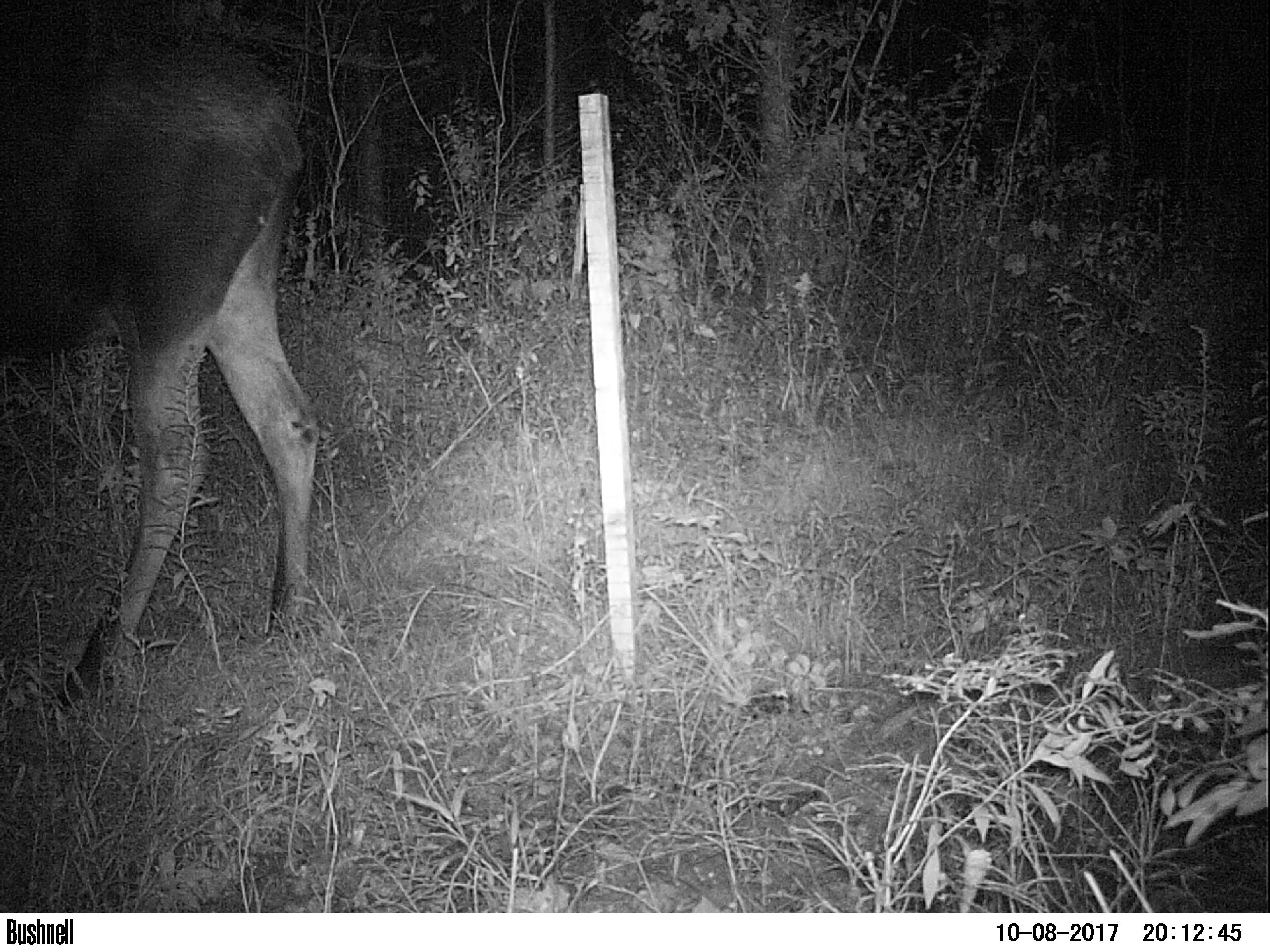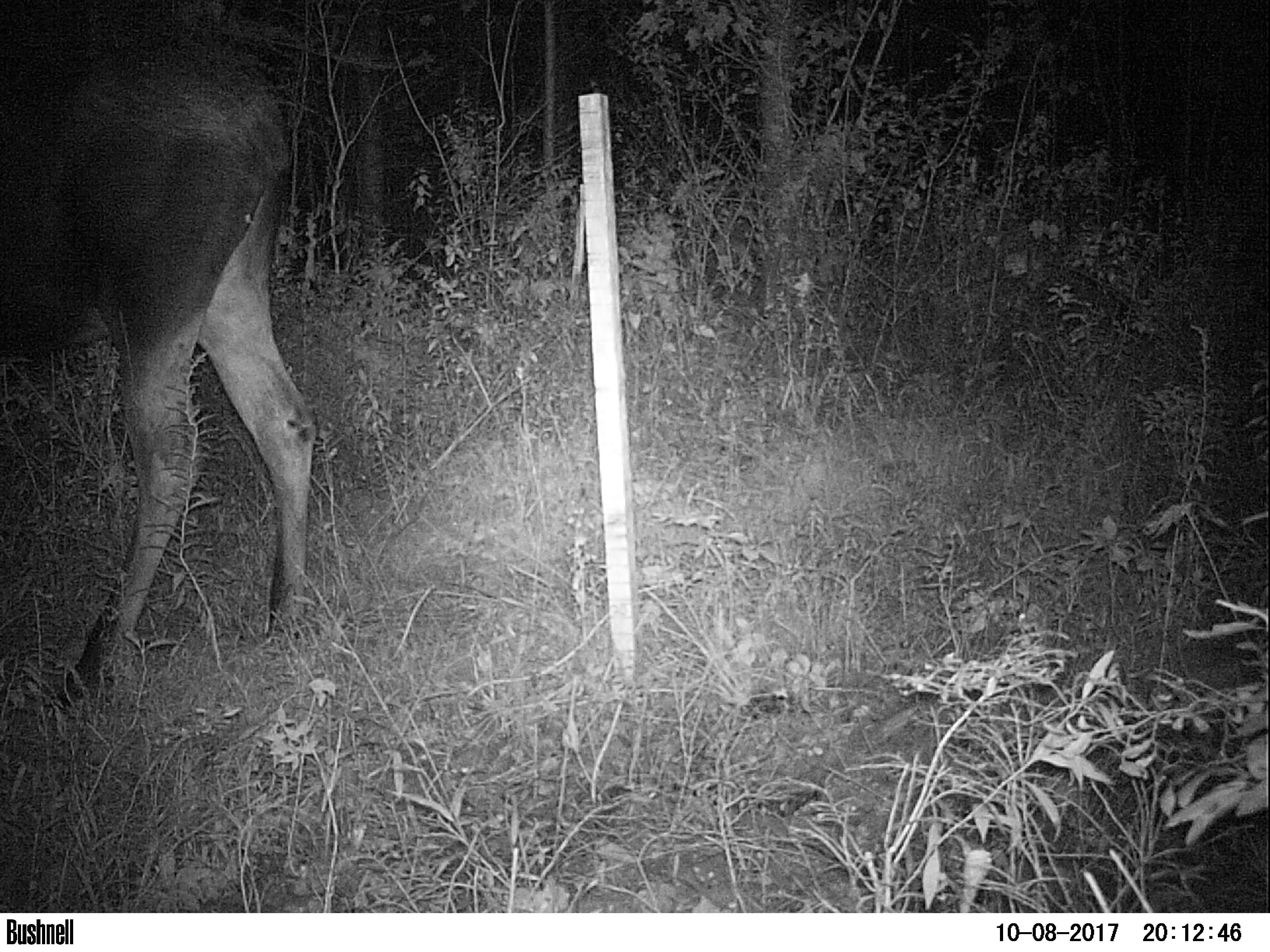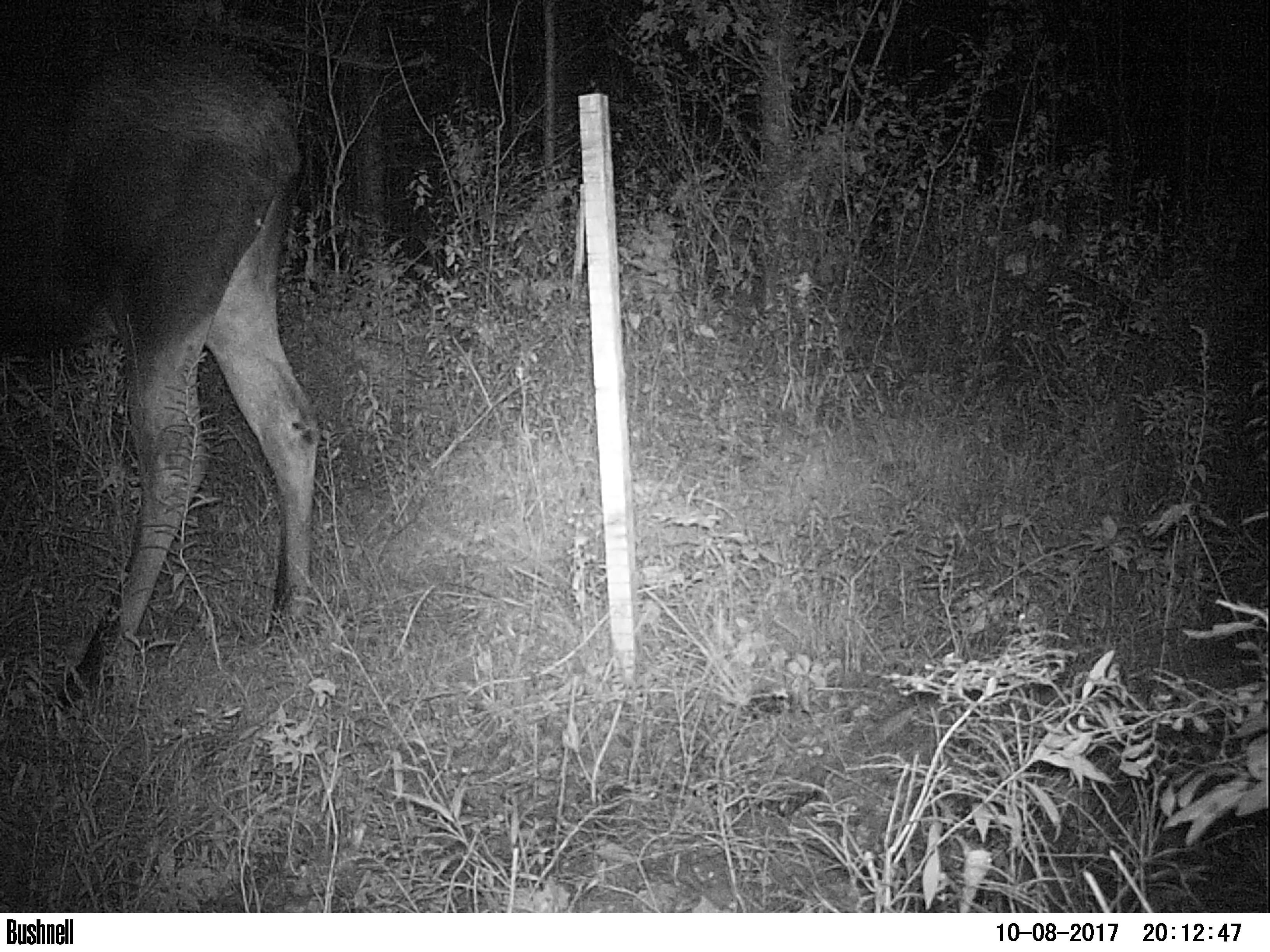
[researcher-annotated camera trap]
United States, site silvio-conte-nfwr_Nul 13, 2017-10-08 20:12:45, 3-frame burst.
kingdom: Animalia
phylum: Chordata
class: Mammalia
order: Artiodactyla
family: Cervidae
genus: Alces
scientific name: Alces alces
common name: moose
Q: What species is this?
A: Moose (Alces alces).